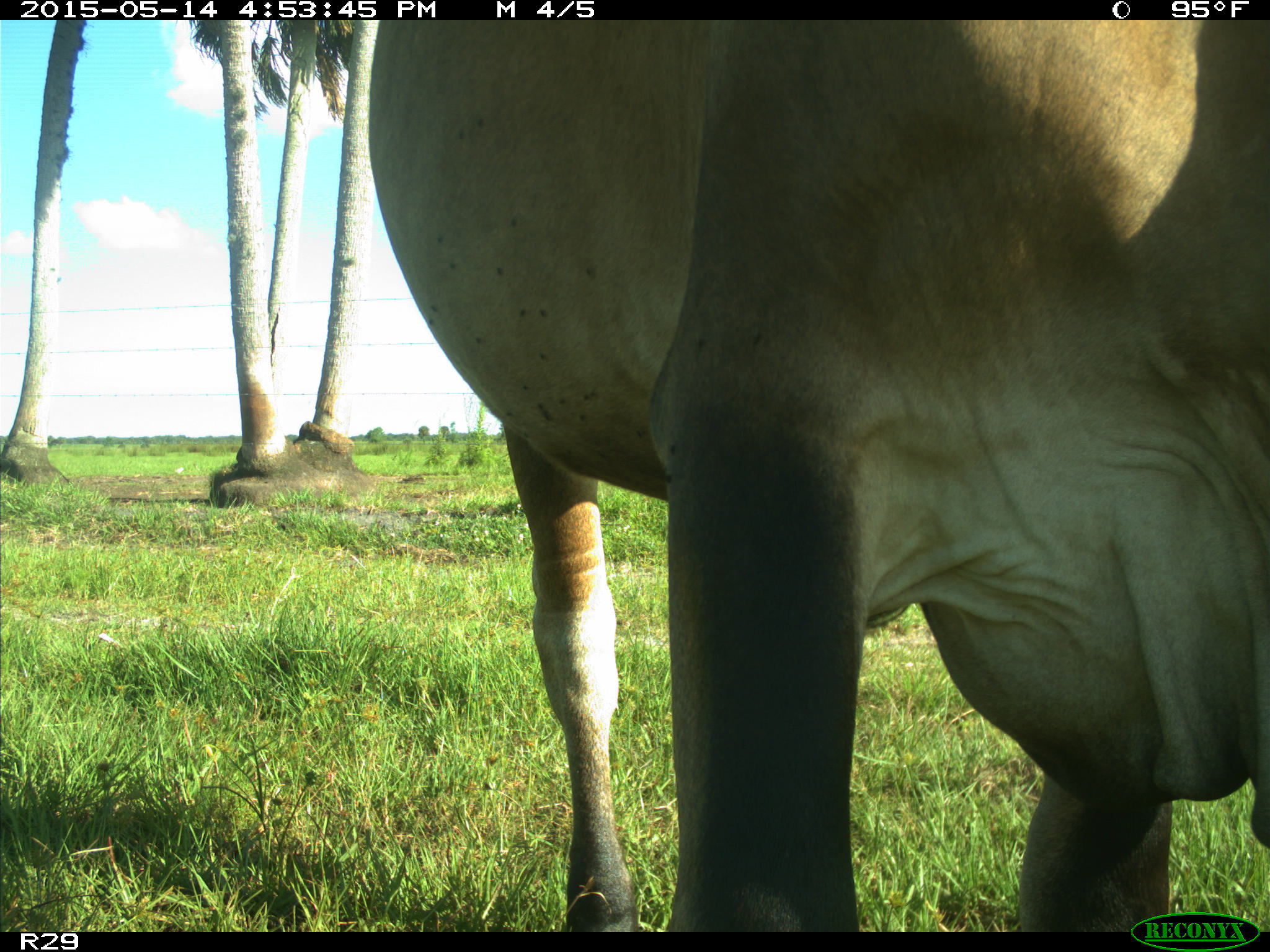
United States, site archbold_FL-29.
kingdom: Animalia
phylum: Chordata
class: Mammalia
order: Artiodactyla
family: Bovidae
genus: Bos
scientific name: Bos taurus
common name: domestic cow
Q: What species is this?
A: Bos taurus (domestic cow).